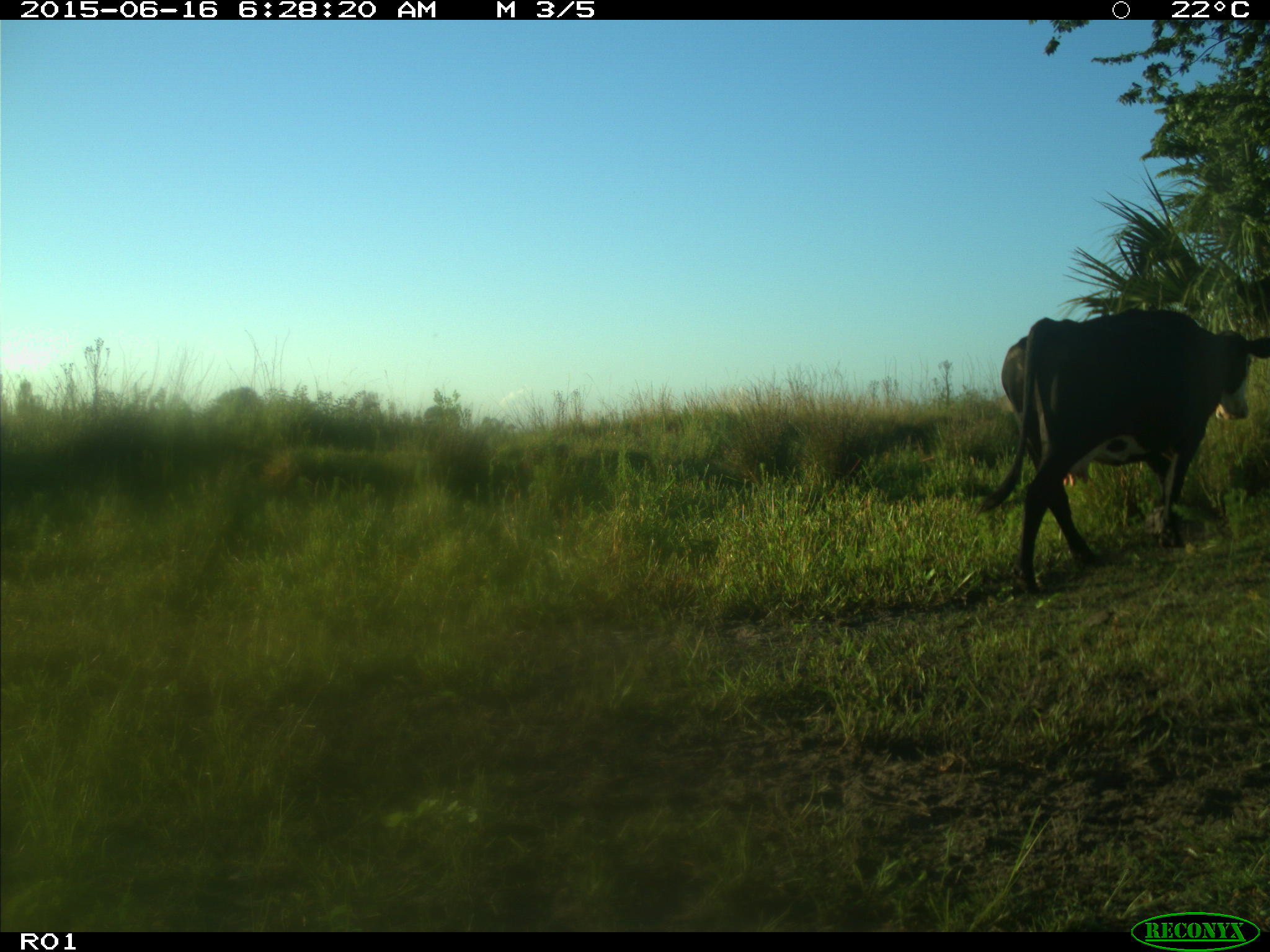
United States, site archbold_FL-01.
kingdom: Animalia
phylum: Chordata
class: Mammalia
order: Artiodactyla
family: Bovidae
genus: Bos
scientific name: Bos taurus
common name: domestic cow